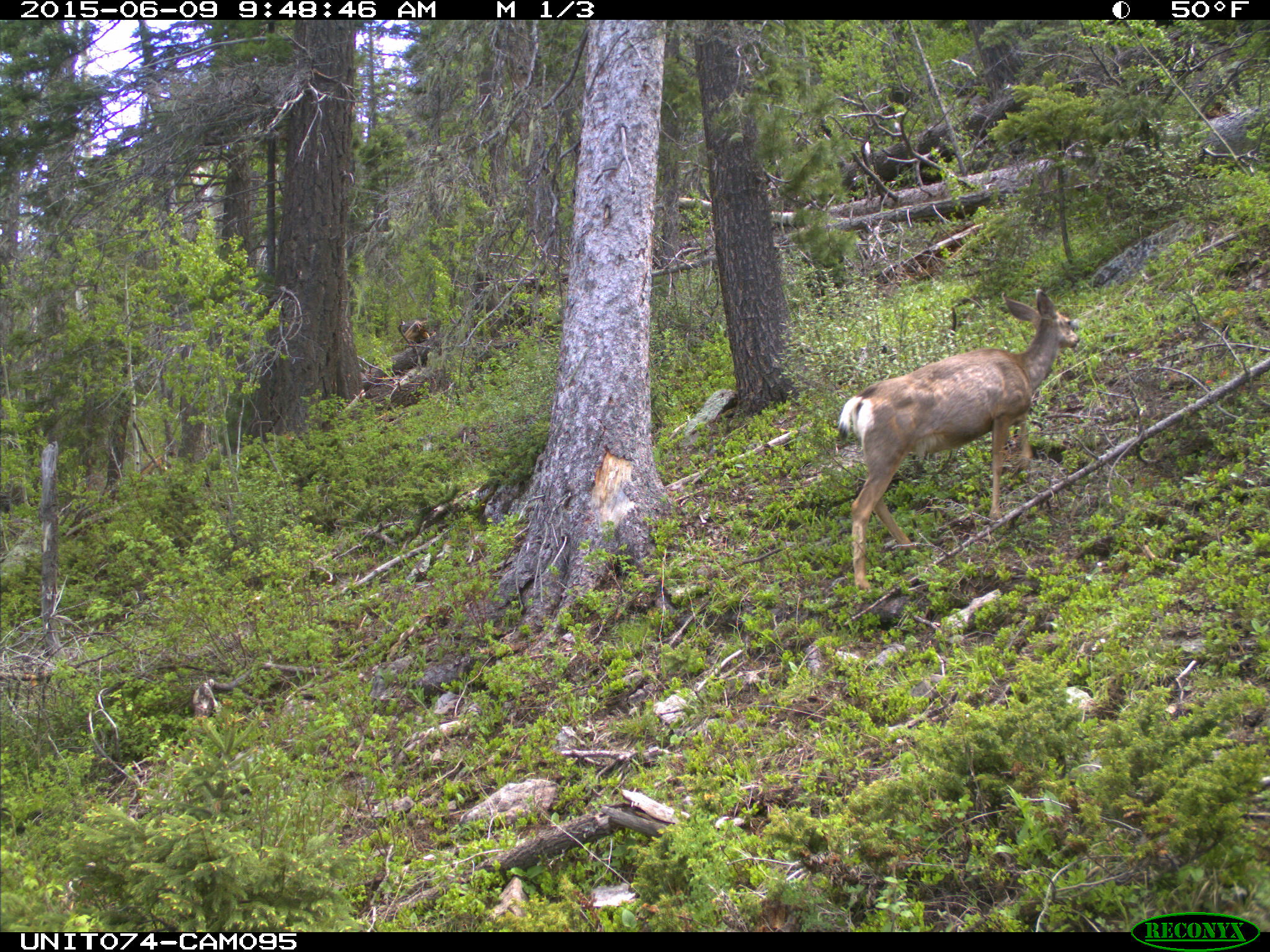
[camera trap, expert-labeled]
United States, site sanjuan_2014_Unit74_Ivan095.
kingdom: Animalia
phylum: Chordata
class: Mammalia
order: Artiodactyla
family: Cervidae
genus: Odocoileus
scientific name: Odocoileus hemionus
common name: mule deer